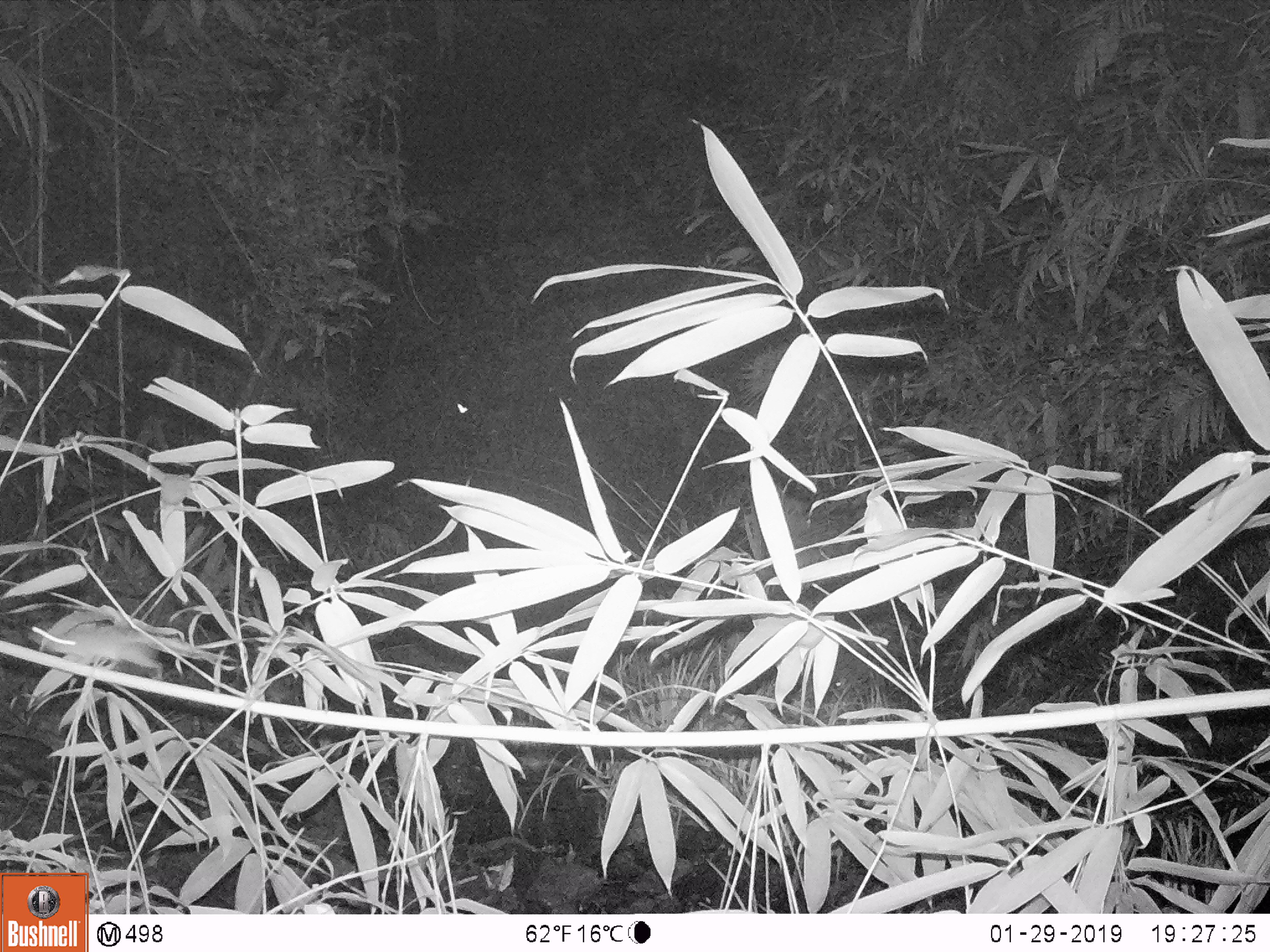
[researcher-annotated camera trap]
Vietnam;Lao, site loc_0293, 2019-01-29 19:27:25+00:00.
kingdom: Animalia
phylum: Chordata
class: Mammalia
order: Rodentia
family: Muridae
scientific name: Muridae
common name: old-world mice and rats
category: unidentified murid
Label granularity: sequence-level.